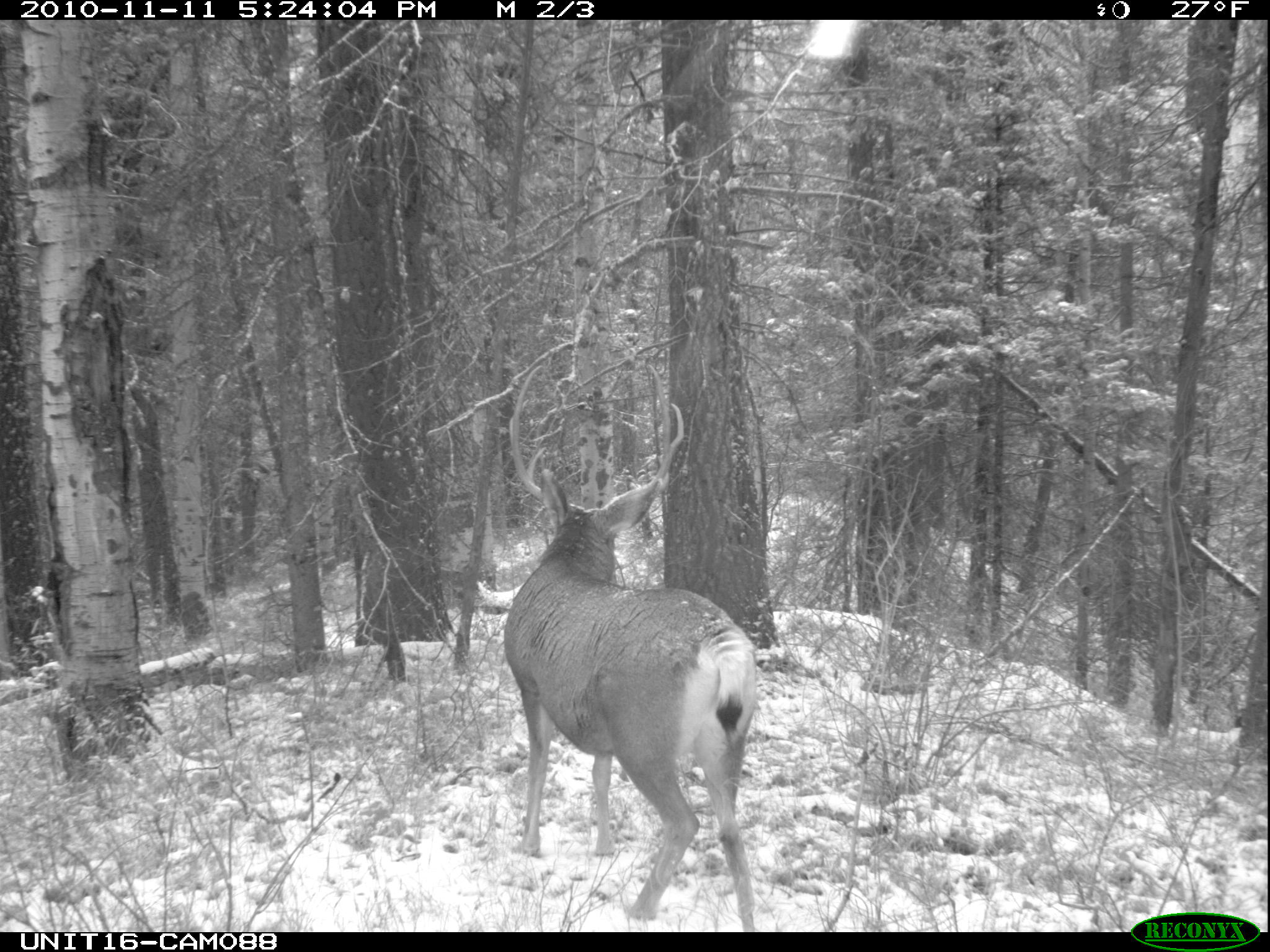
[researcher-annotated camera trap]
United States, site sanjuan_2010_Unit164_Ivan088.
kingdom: Animalia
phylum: Chordata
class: Mammalia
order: Artiodactyla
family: Cervidae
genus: Odocoileus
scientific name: Odocoileus hemionus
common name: mule deer